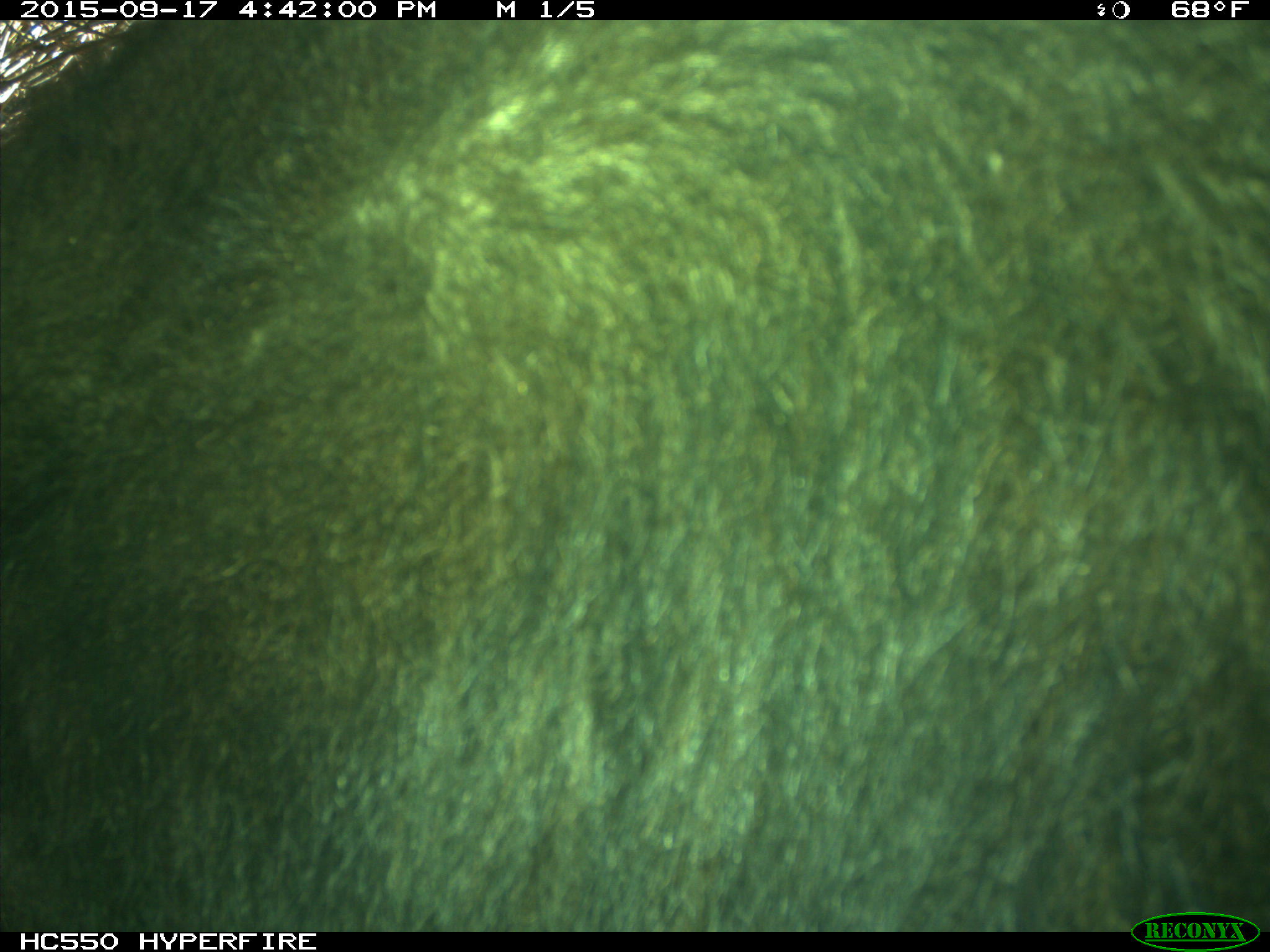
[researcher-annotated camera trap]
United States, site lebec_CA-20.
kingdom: Animalia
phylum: Chordata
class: Mammalia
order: Carnivora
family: Ursidae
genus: Ursus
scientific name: Ursus americanus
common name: american black bear